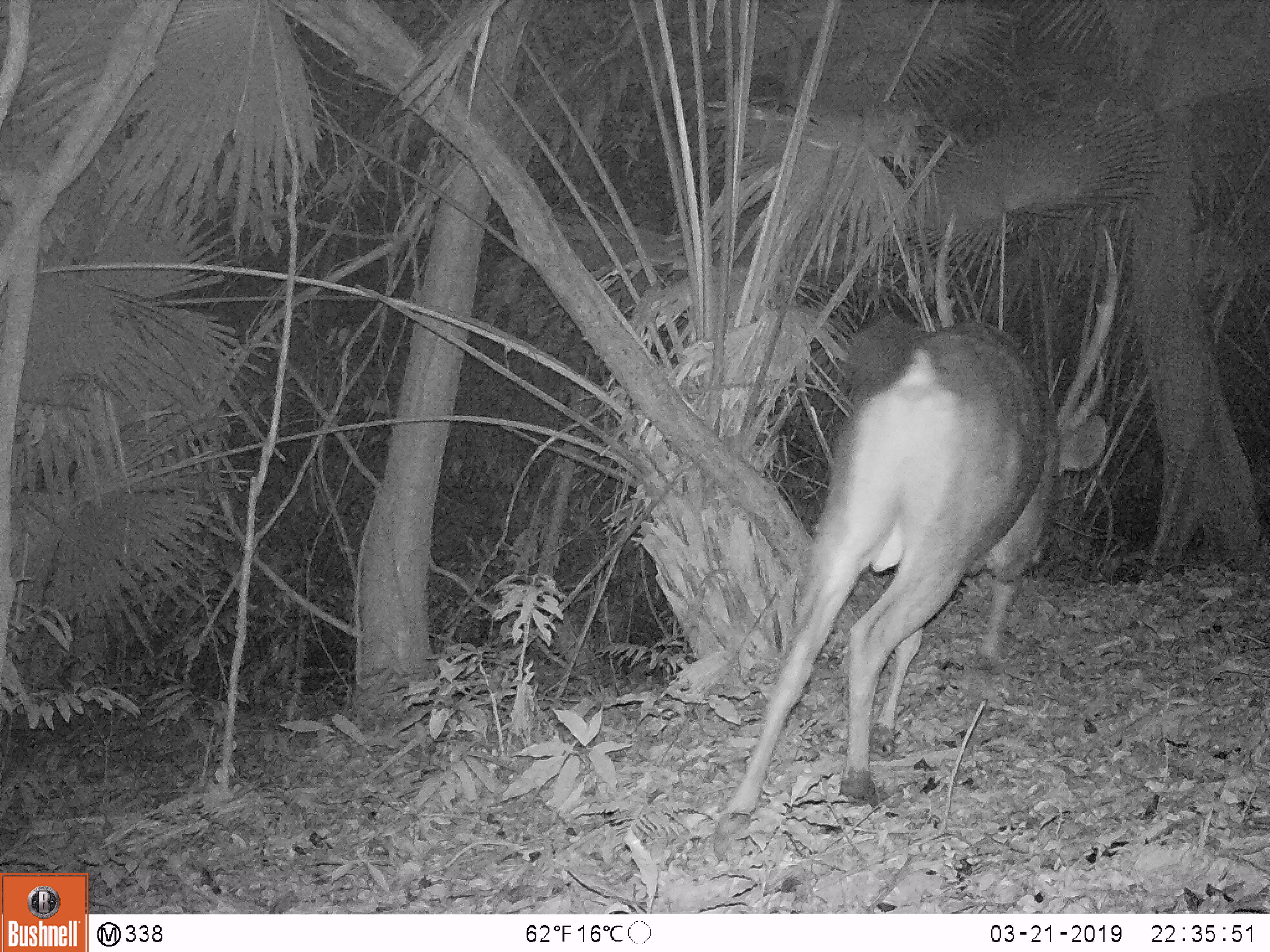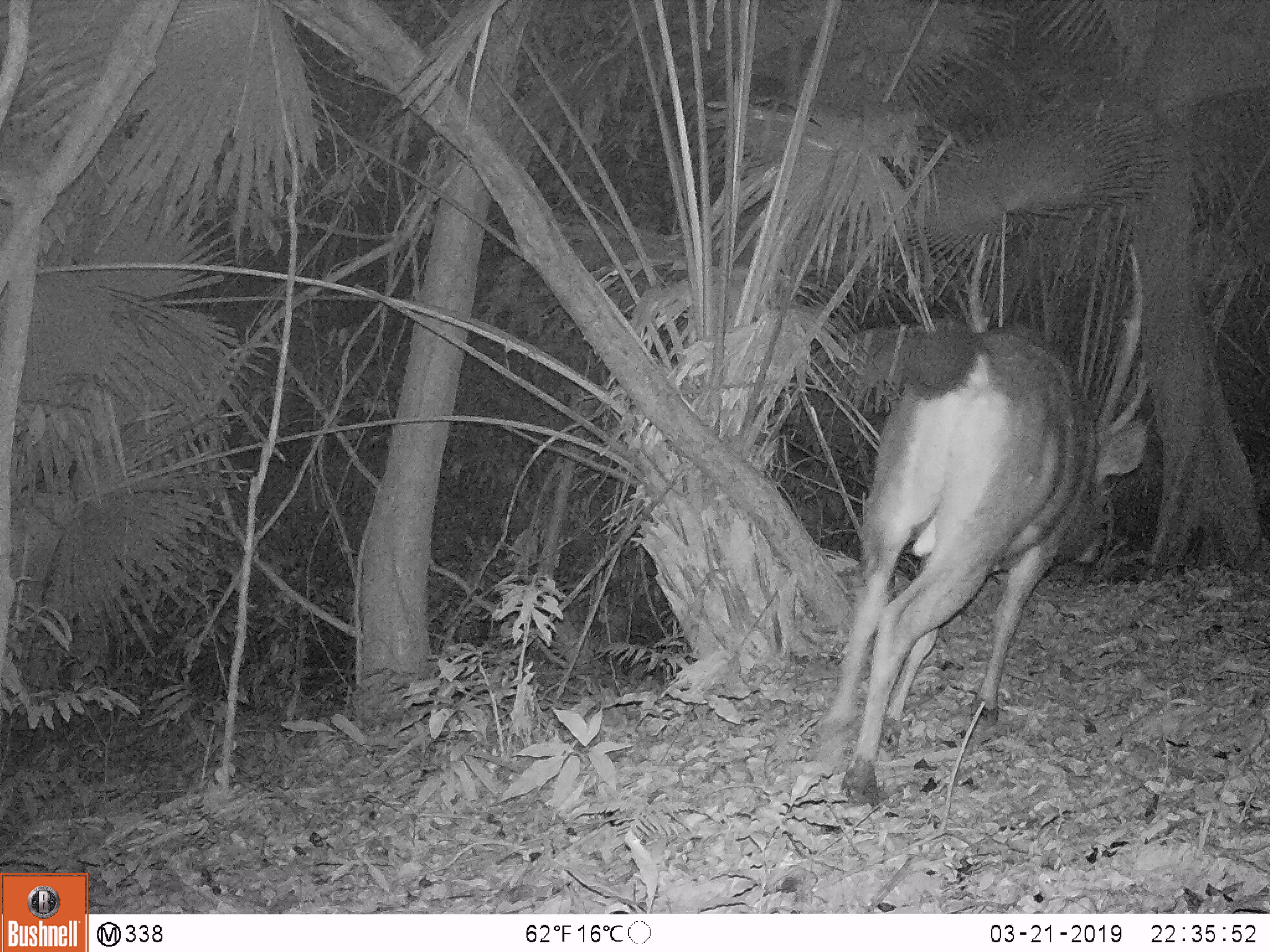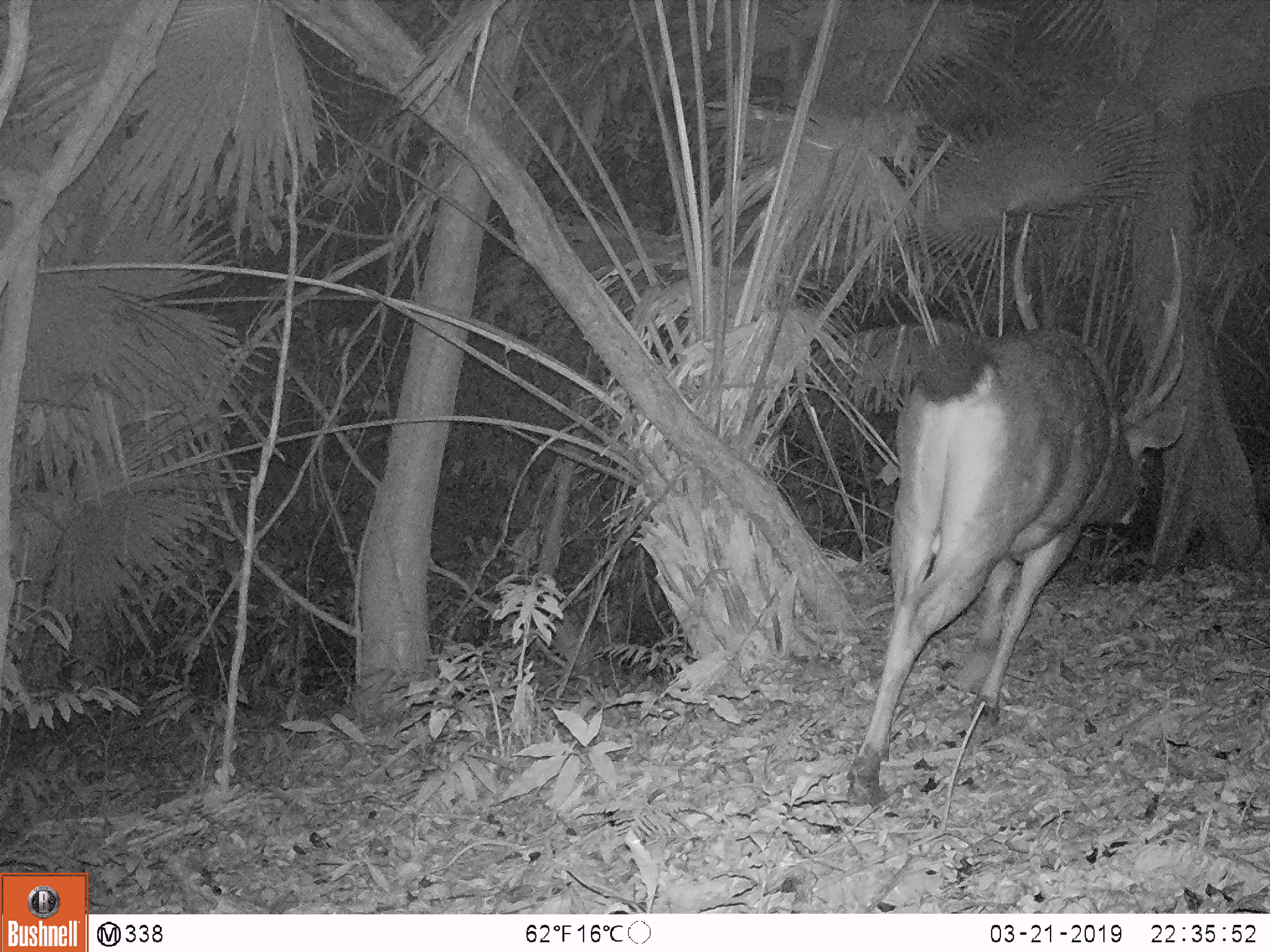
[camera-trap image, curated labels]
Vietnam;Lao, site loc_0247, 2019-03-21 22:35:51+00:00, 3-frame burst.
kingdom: Animalia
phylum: Chordata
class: Mammalia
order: Artiodactyla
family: Cervidae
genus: Rusa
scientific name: Rusa unicolor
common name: sambar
Sambar (Rusa unicolor). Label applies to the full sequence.